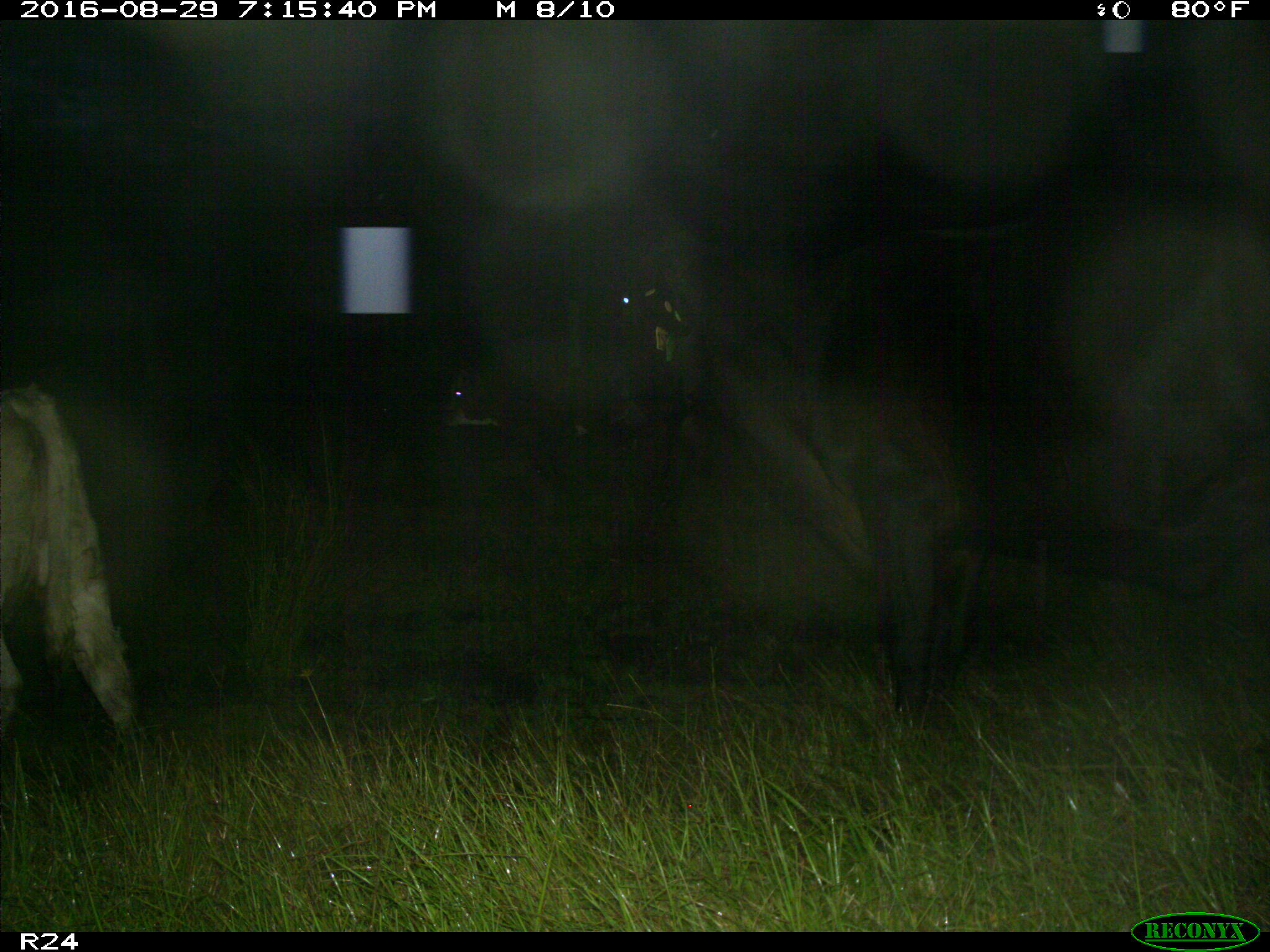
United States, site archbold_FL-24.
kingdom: Animalia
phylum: Chordata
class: Mammalia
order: Artiodactyla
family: Bovidae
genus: Bos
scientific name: Bos taurus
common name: domestic cow